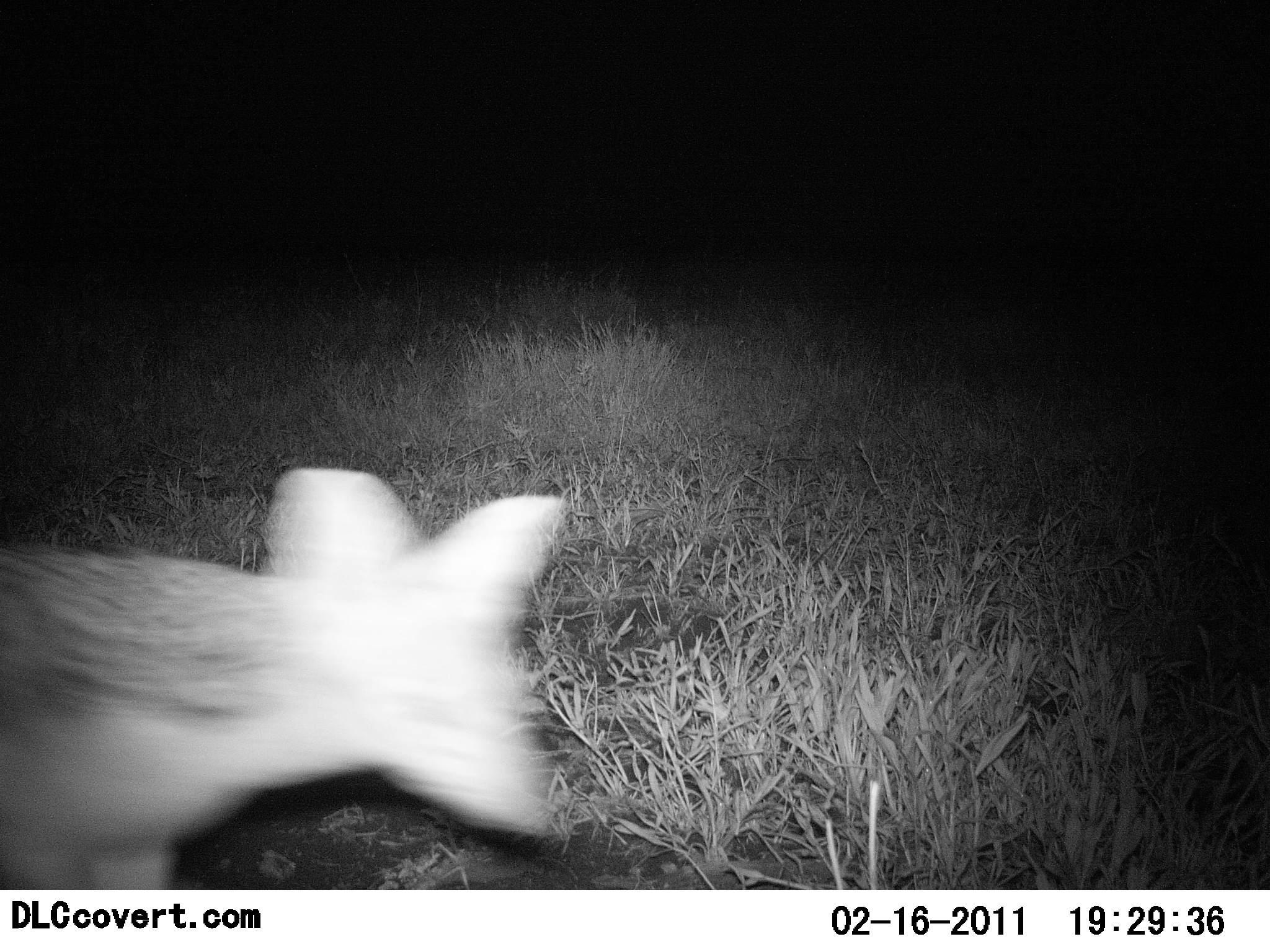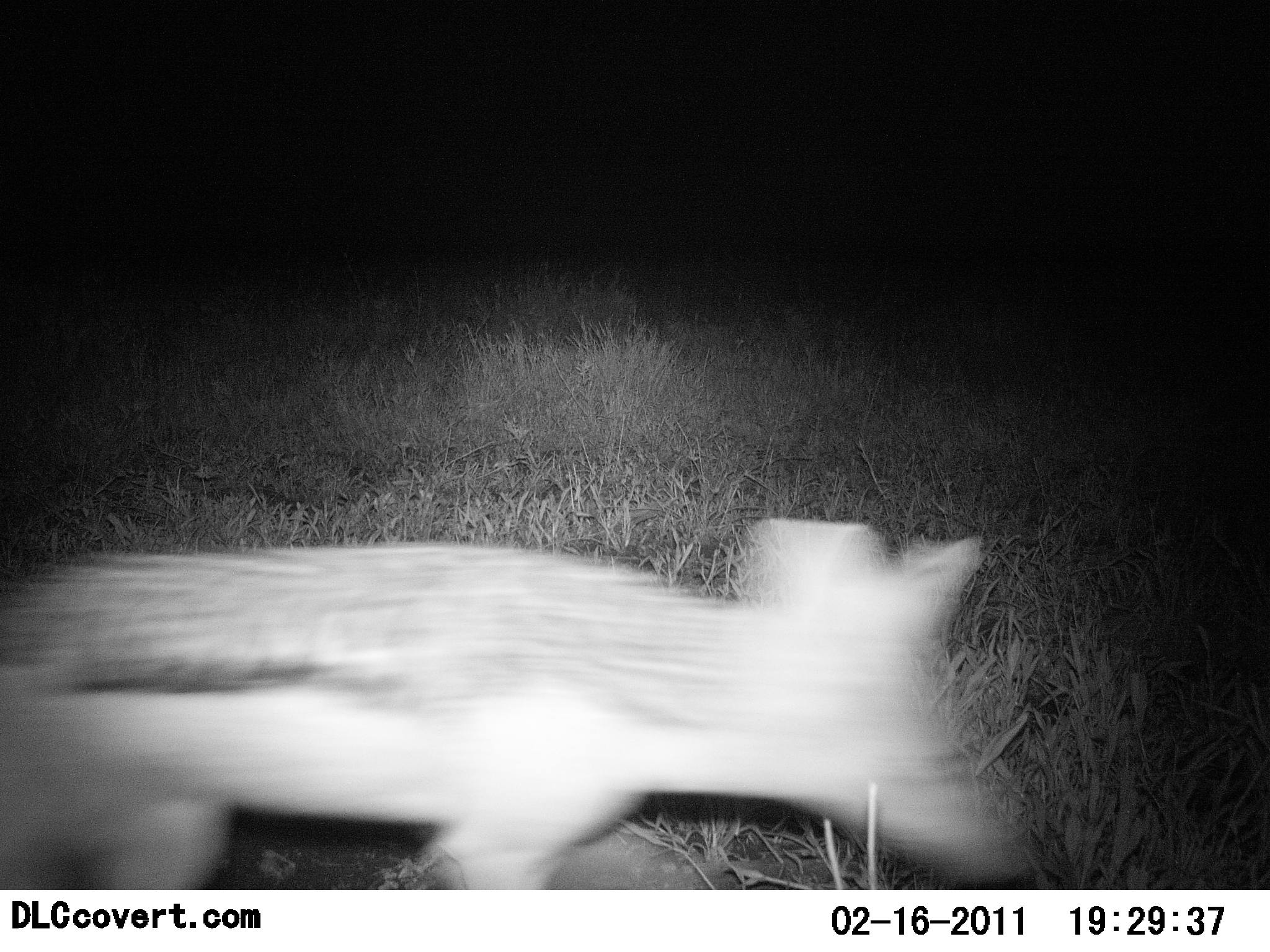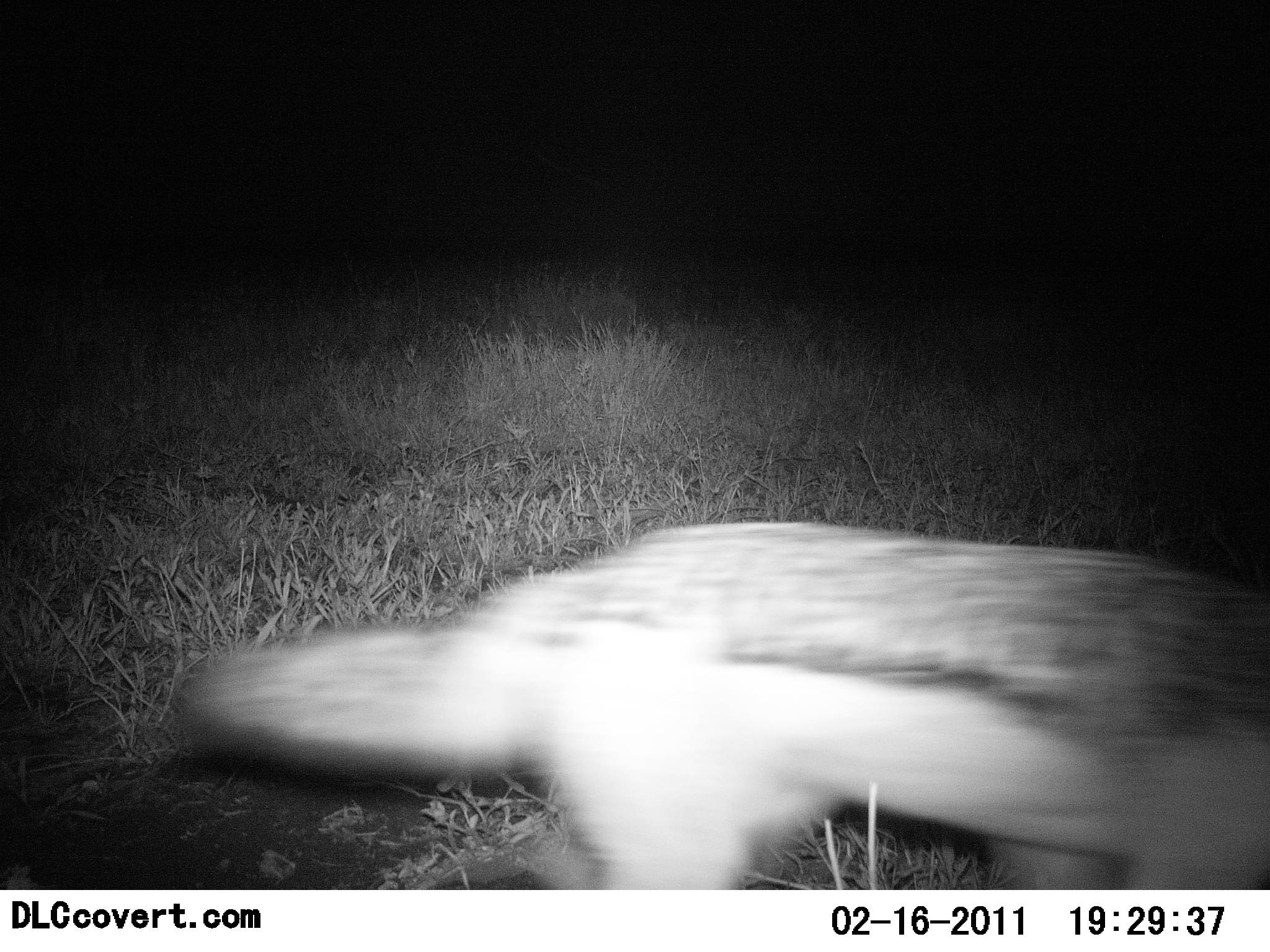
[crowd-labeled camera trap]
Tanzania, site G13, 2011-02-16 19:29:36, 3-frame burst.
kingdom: Animalia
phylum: Chordata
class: Mammalia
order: Carnivora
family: Canidae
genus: Lupulella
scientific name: Lupulella mesomelas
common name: black-backed jackal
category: jackal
Jackal (black-backed jackal) (Lupulella mesomelas), count 1. Behavior (volunteer vote fractions): standing 0%, resting 0%, moving 100%, interacting 0%. Young present (vote fraction): 0%. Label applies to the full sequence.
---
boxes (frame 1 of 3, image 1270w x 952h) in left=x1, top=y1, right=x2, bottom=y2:
animal: left=0, top=468, right=565, bottom=891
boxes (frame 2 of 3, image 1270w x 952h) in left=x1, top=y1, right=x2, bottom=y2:
animal: left=0, top=517, right=1034, bottom=892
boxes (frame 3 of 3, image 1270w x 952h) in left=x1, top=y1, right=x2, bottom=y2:
animal: left=188, top=521, right=1269, bottom=890